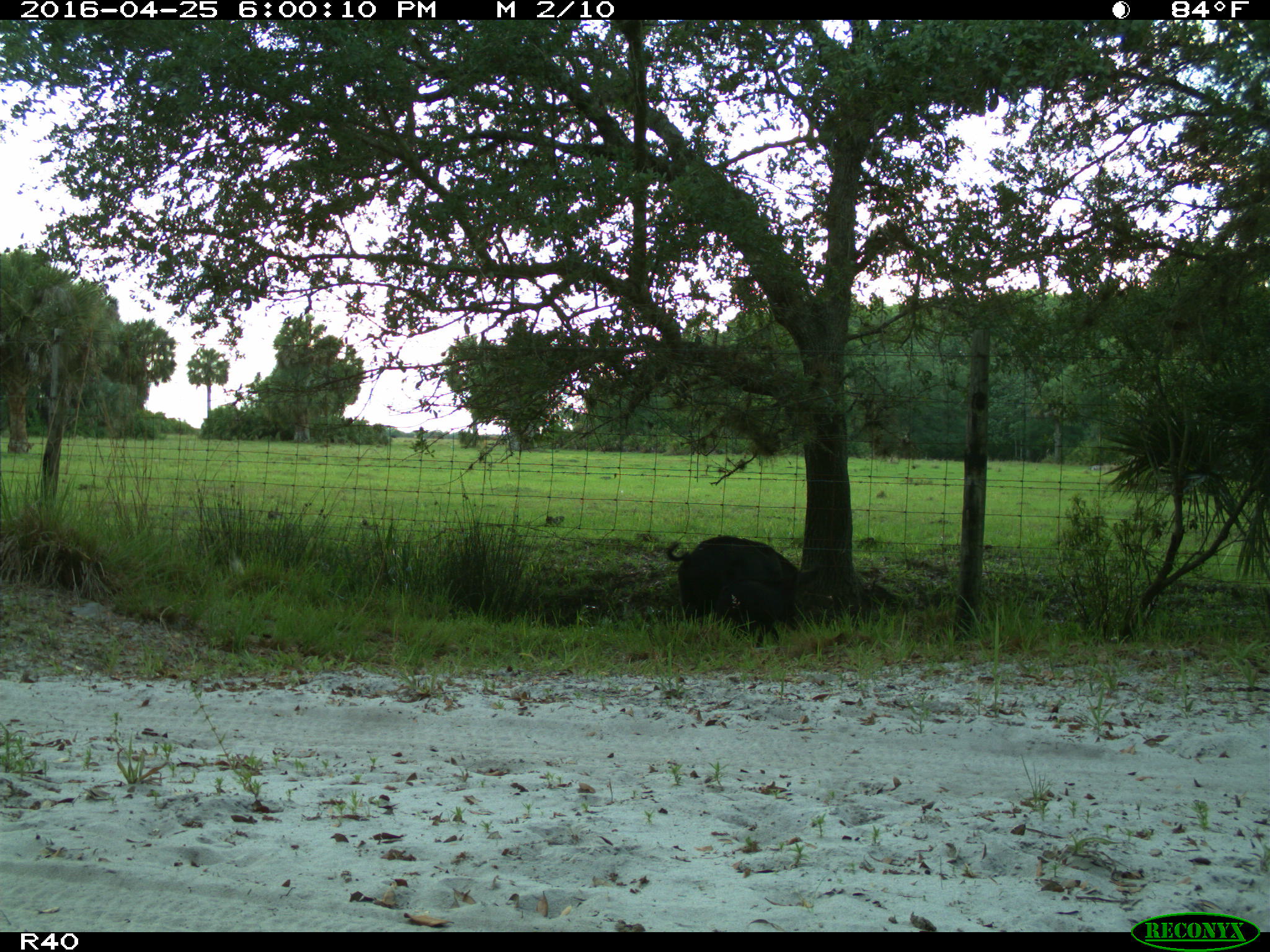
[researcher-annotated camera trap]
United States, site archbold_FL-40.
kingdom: Animalia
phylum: Chordata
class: Mammalia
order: Artiodactyla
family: Suidae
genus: Sus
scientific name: Sus scrofa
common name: wild boar